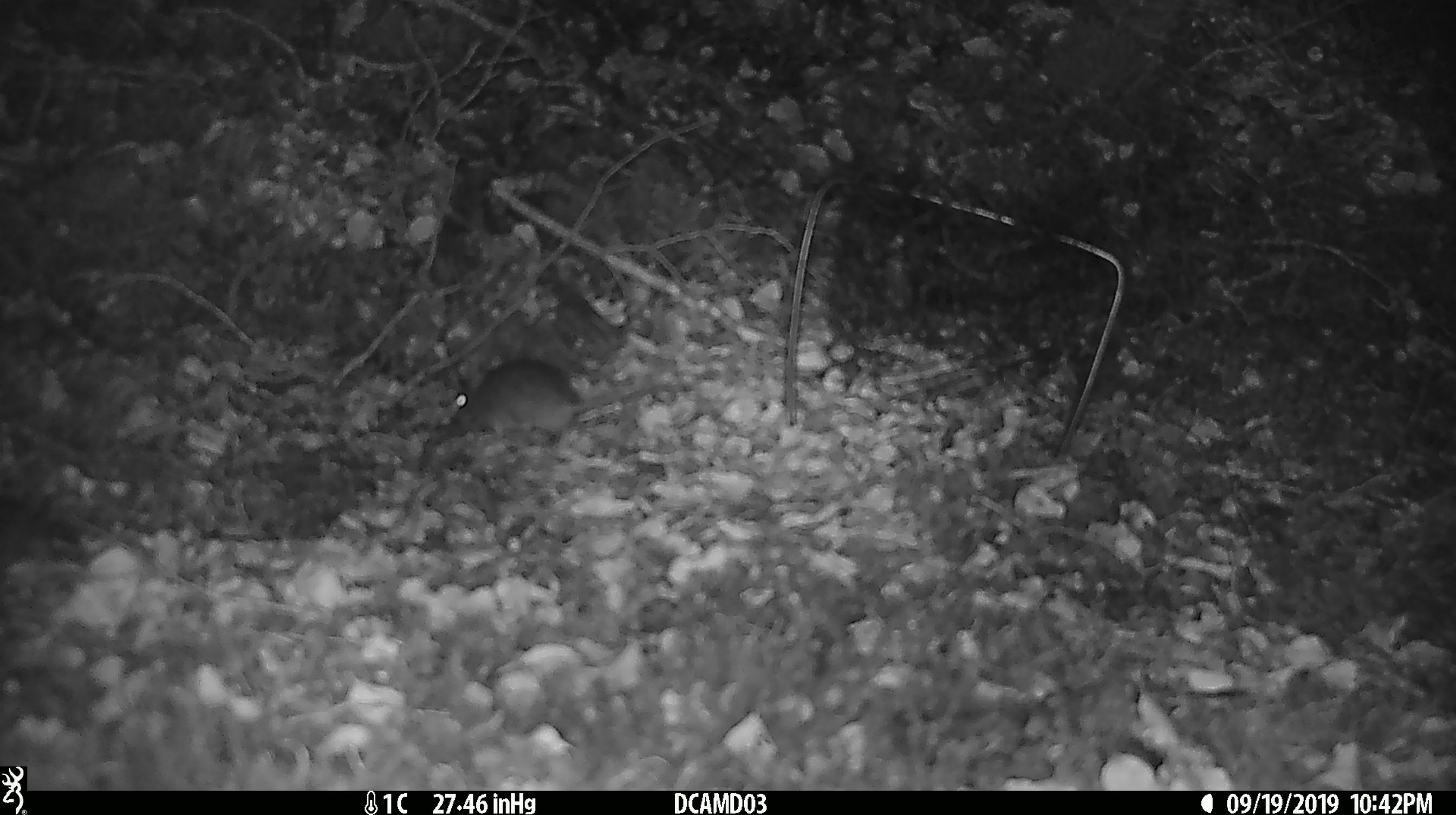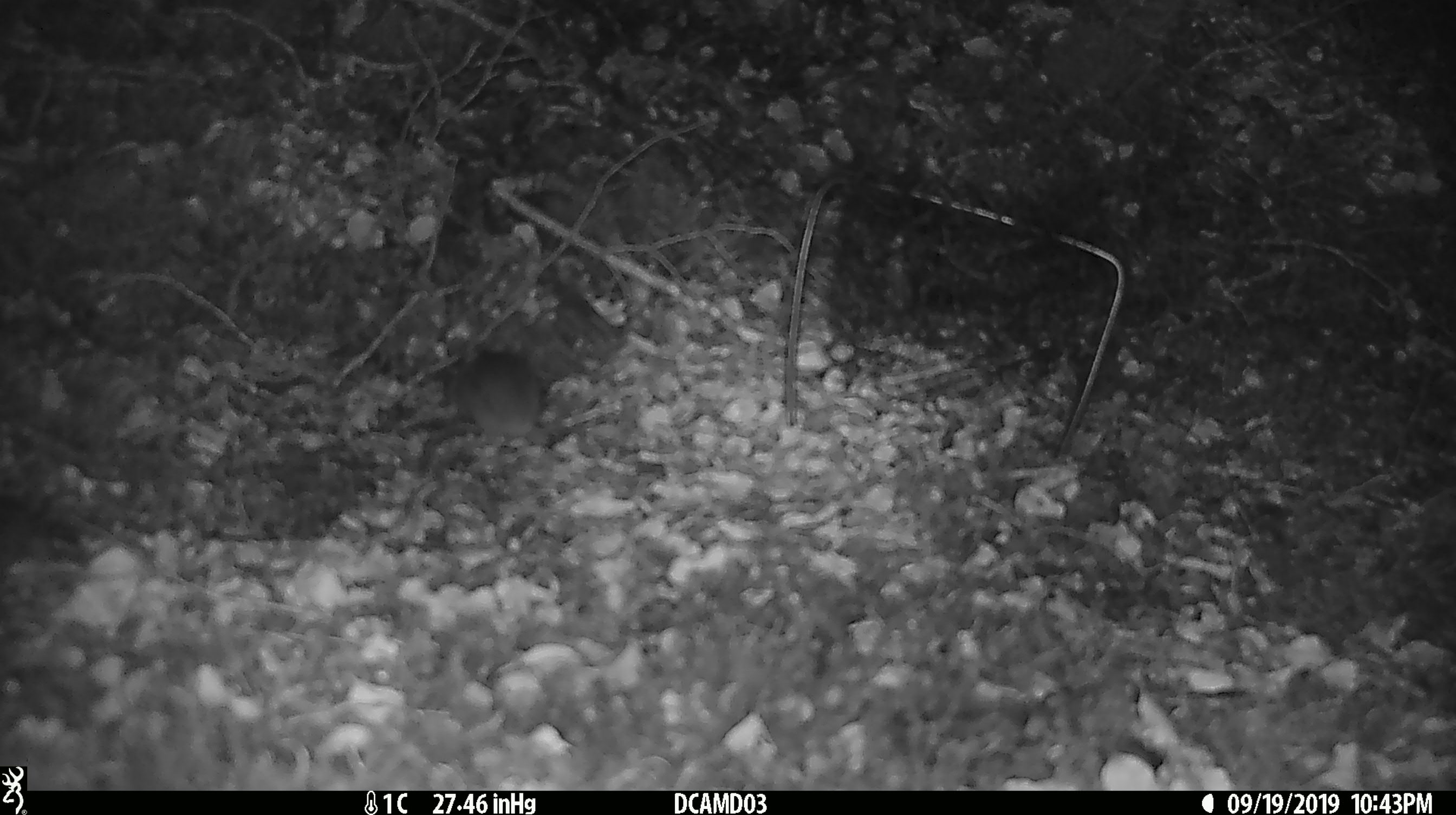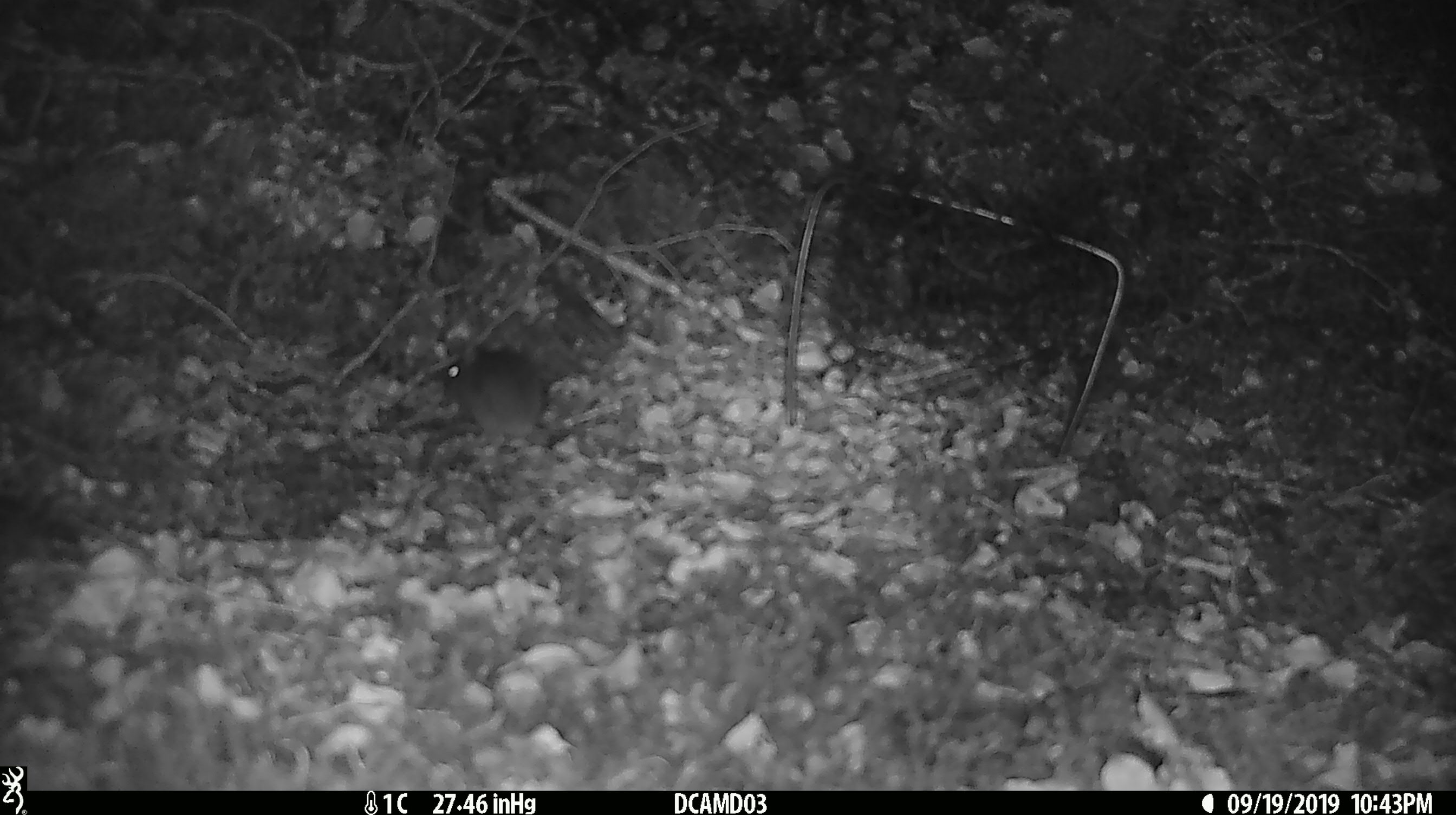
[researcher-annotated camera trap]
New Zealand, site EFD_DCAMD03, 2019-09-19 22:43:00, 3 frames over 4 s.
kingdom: Animalia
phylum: Chordata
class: Mammalia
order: Rodentia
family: Muridae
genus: Mus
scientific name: Mus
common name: mouse